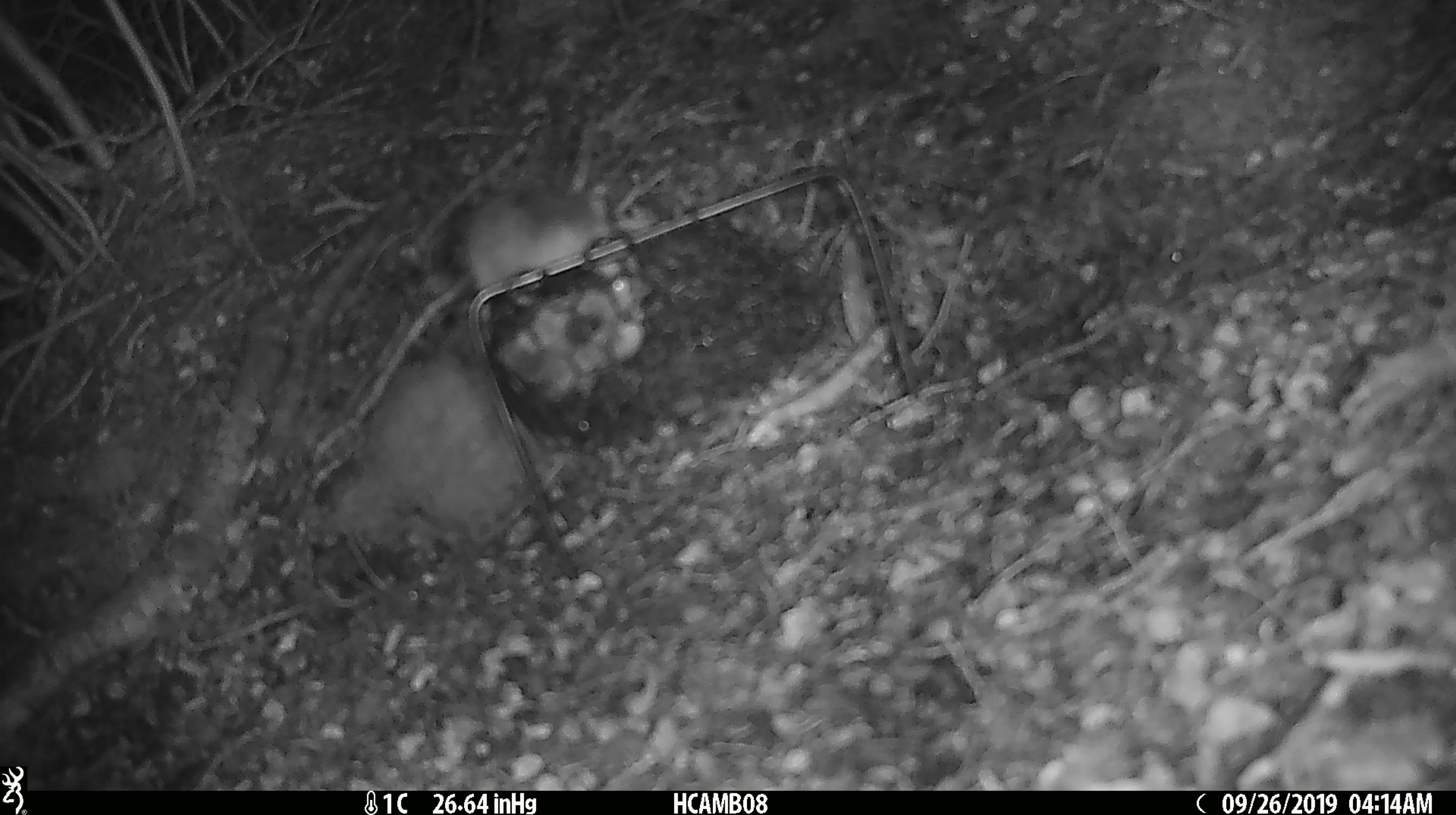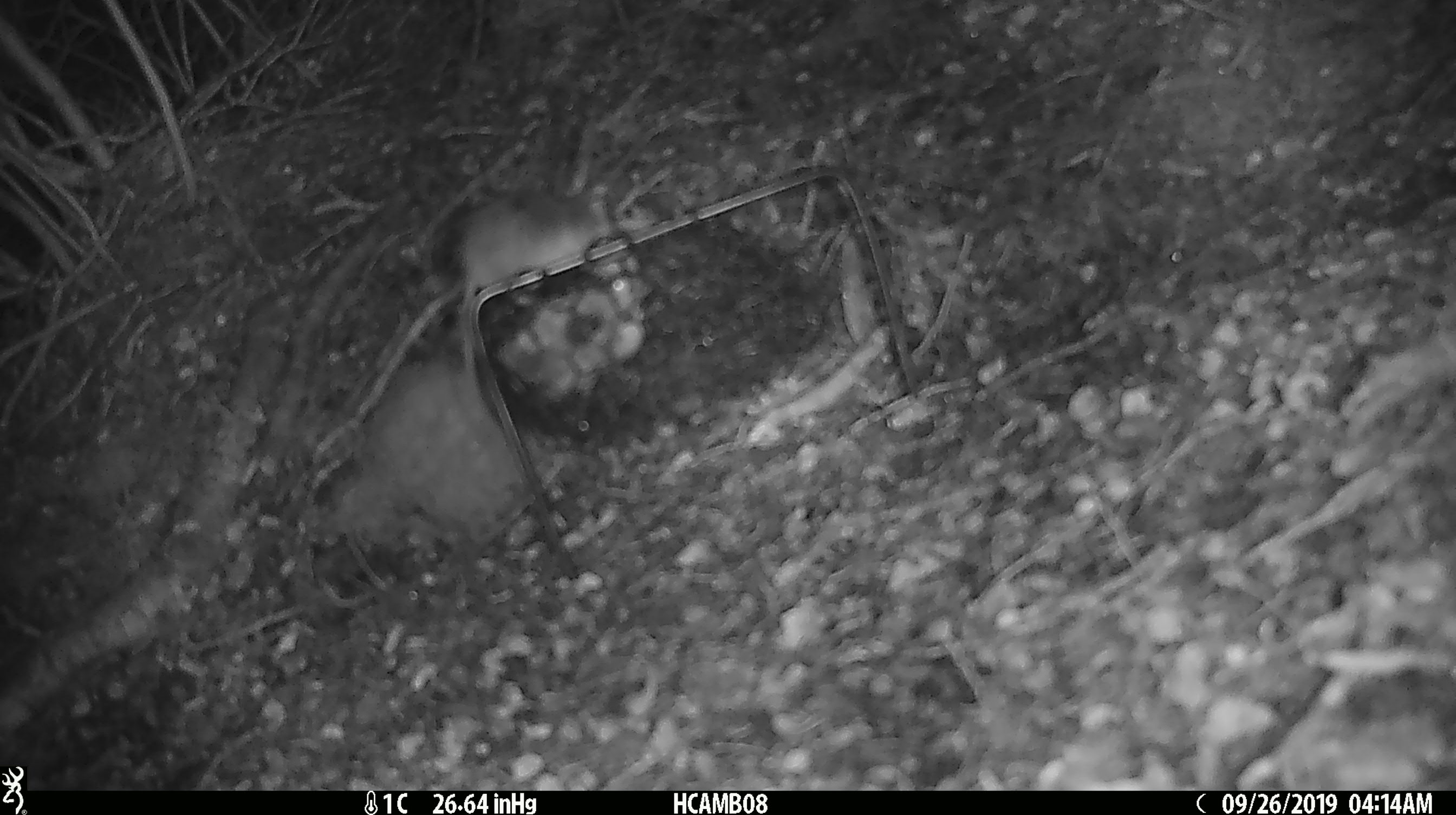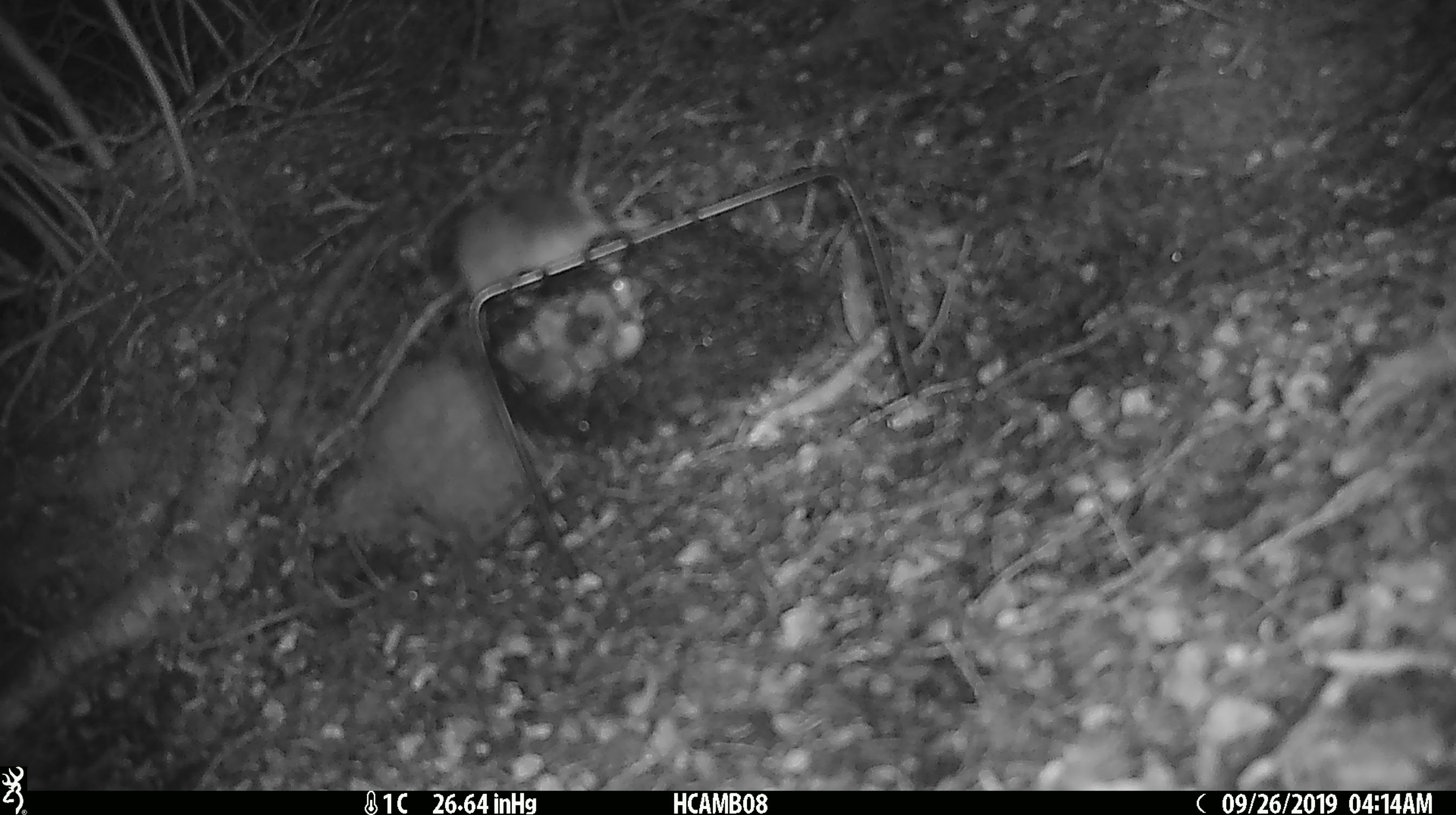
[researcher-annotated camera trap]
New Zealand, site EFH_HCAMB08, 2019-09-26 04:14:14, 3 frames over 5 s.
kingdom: Animalia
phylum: Chordata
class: Mammalia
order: Rodentia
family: Muridae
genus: Mus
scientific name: Mus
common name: mouse